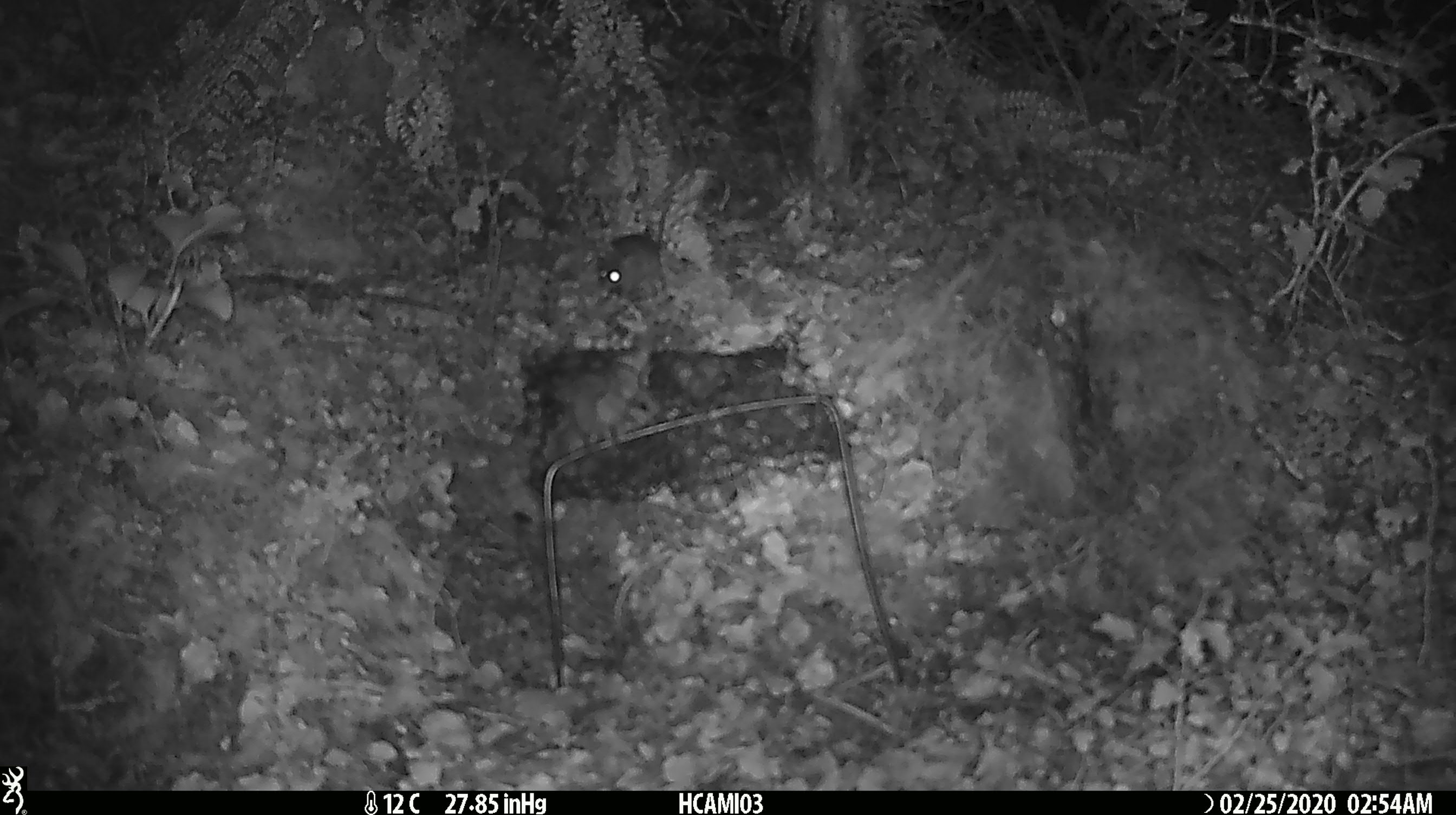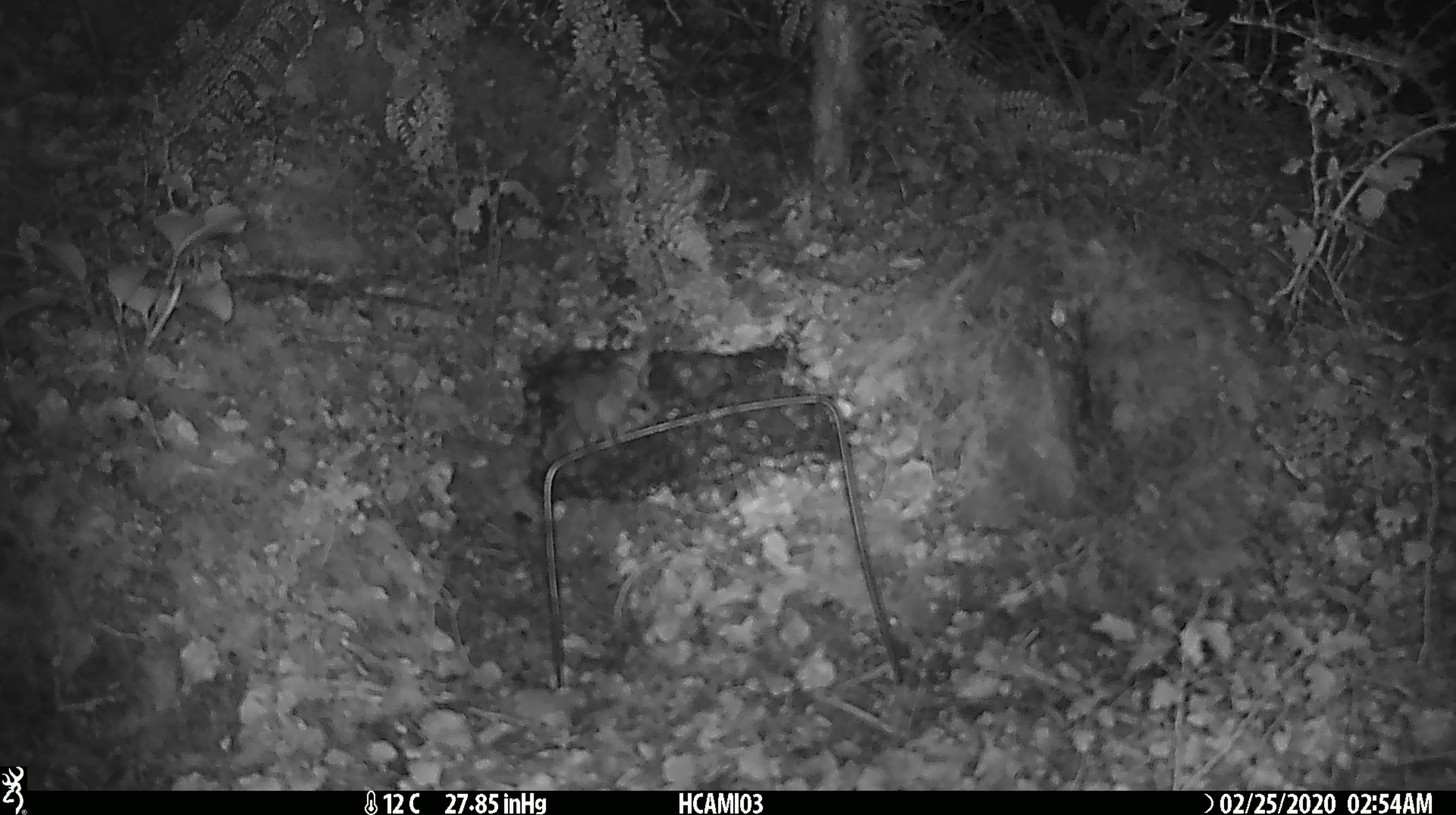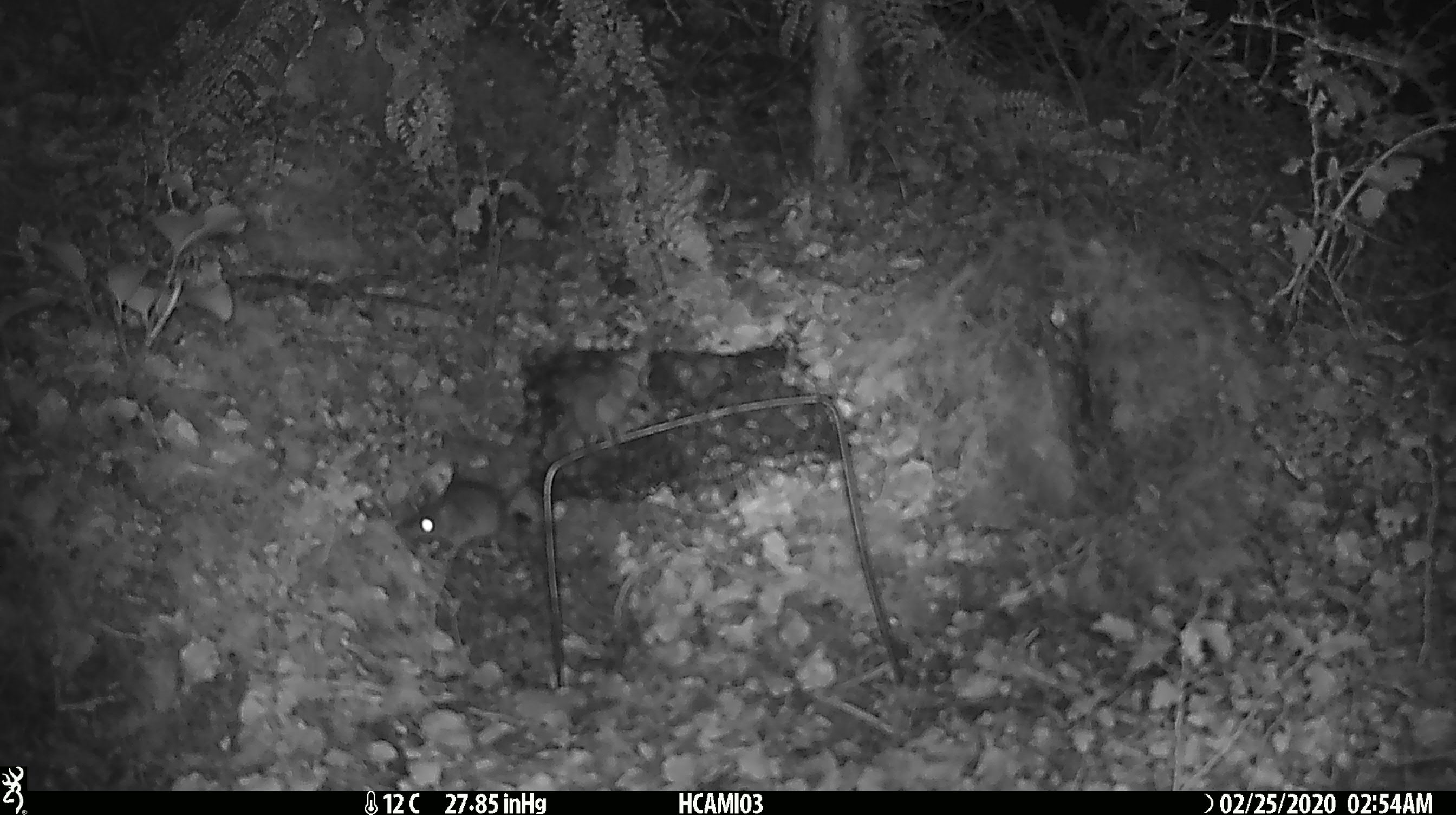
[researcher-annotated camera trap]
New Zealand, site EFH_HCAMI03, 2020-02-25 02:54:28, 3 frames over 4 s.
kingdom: Animalia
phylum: Chordata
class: Mammalia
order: Rodentia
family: Muridae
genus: Mus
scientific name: Mus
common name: mouse